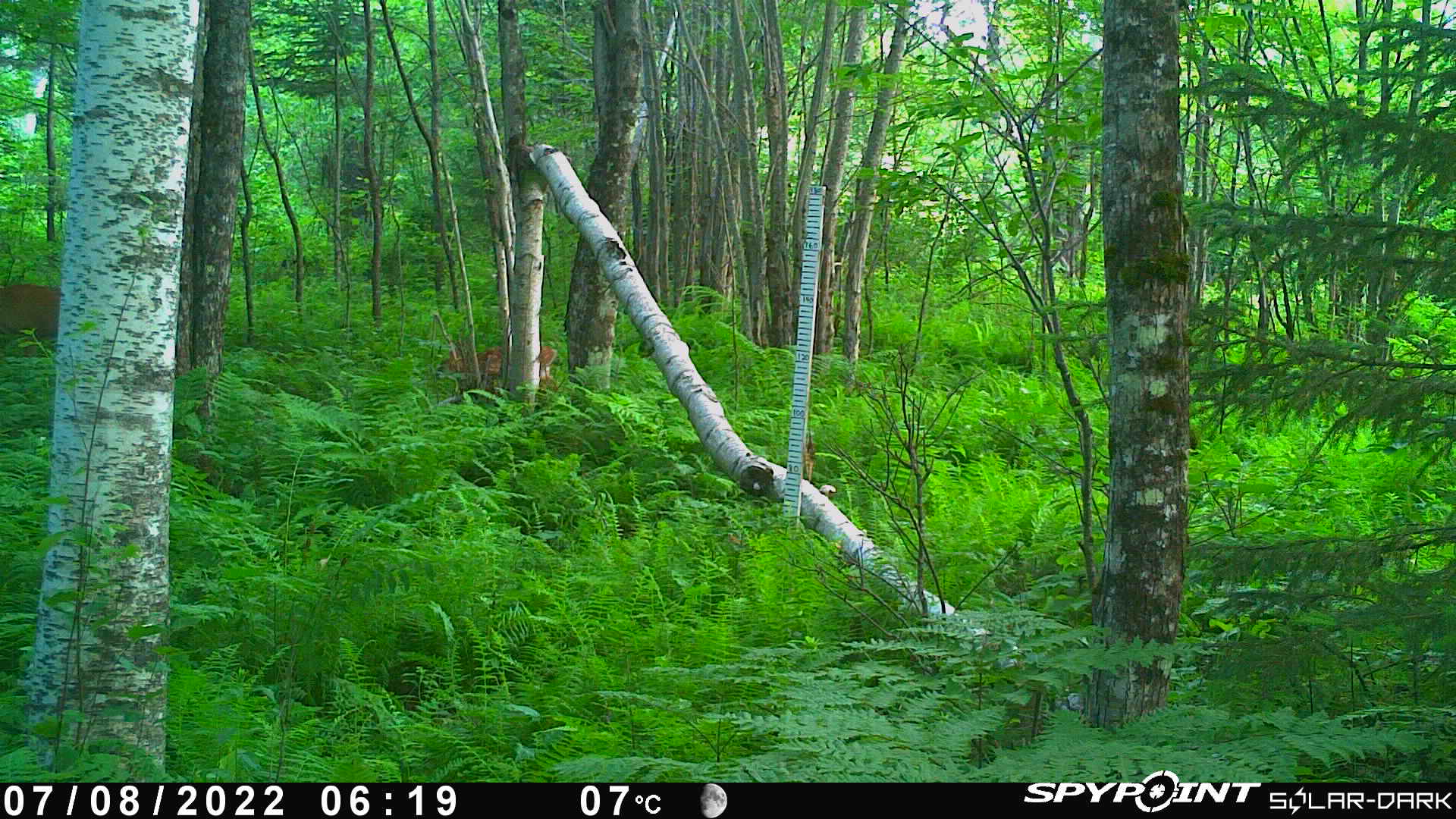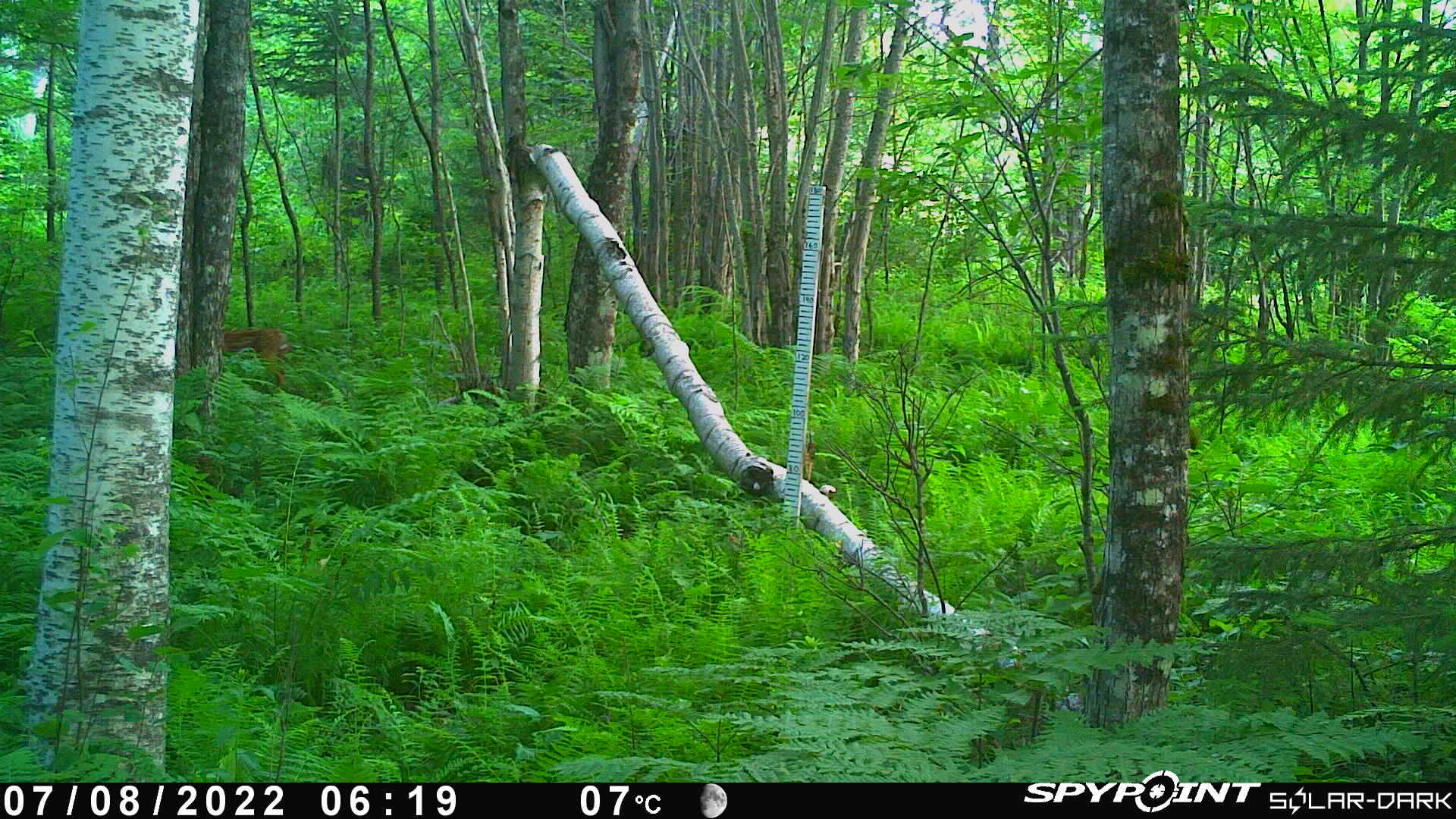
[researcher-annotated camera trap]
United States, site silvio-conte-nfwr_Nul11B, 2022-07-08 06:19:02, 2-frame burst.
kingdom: Animalia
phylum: Chordata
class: Mammalia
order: Artiodactyla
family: Cervidae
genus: Odocoileus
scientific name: Odocoileus virginianus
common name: white-tailed deer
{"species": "white-tailed deer (Odocoileus virginianus)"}